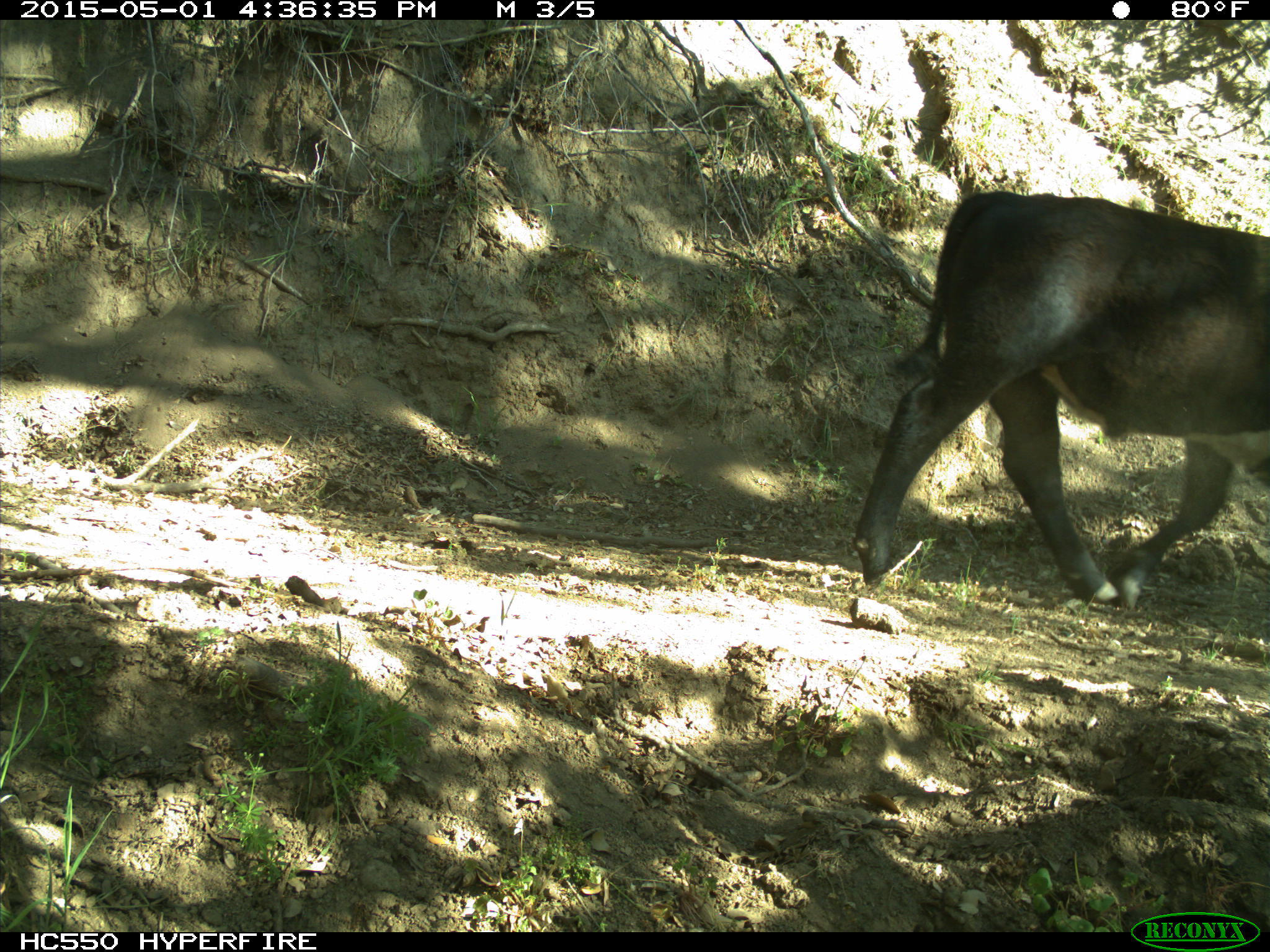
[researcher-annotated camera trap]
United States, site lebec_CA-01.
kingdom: Animalia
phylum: Chordata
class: Mammalia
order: Artiodactyla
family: Bovidae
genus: Bos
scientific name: Bos taurus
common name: domestic cow